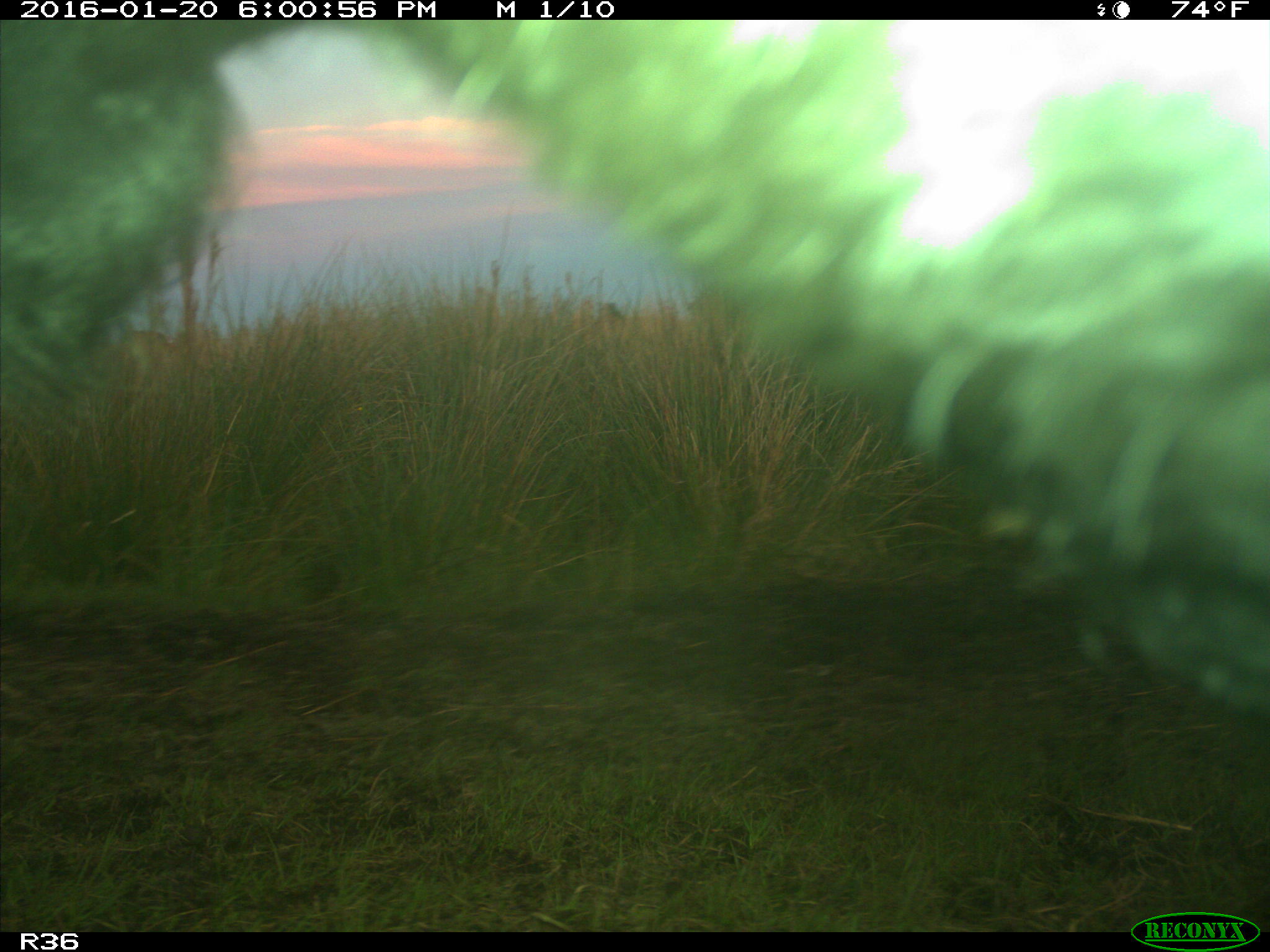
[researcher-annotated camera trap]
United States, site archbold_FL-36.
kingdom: Animalia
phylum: Chordata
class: Mammalia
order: Artiodactyla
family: Bovidae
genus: Bos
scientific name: Bos taurus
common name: domestic cow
Bos taurus (domestic cow).